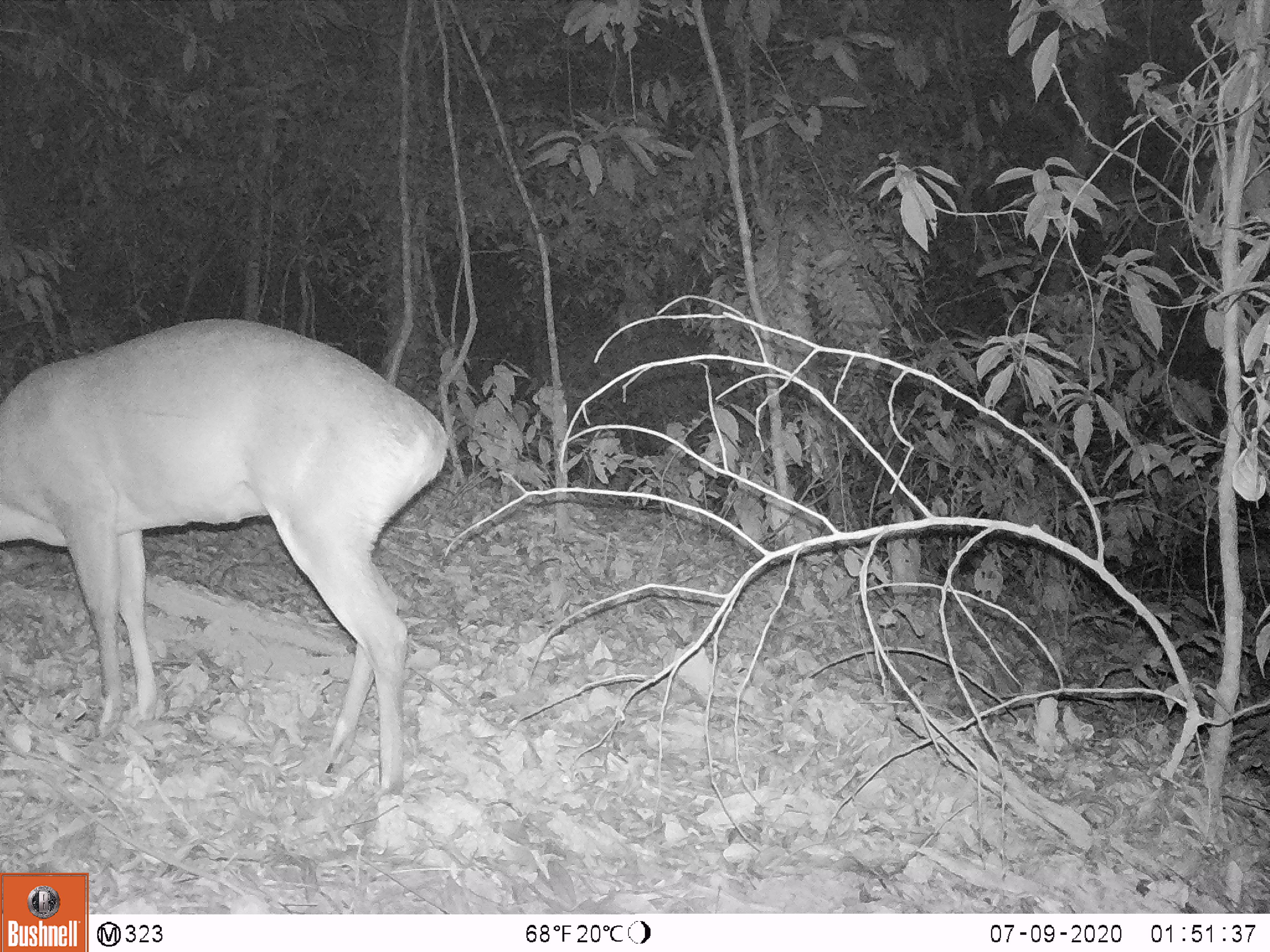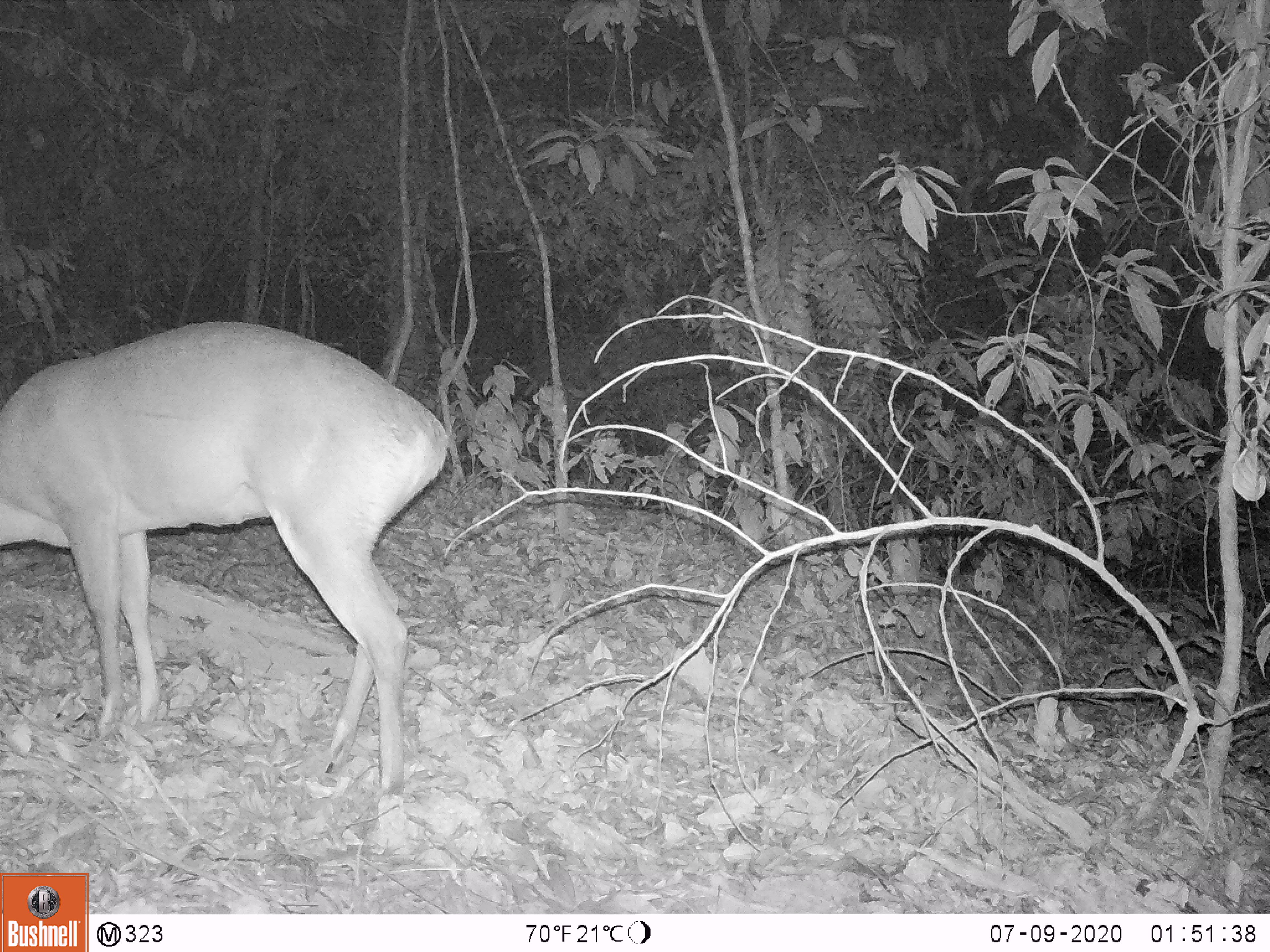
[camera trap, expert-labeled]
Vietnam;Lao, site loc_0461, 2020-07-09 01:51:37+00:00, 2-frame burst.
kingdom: Animalia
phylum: Chordata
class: Mammalia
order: Artiodactyla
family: Cervidae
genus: Muntiacus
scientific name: Muntiacus vuquangensis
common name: large-antlered muntjac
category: large antlered muntjac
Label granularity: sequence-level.